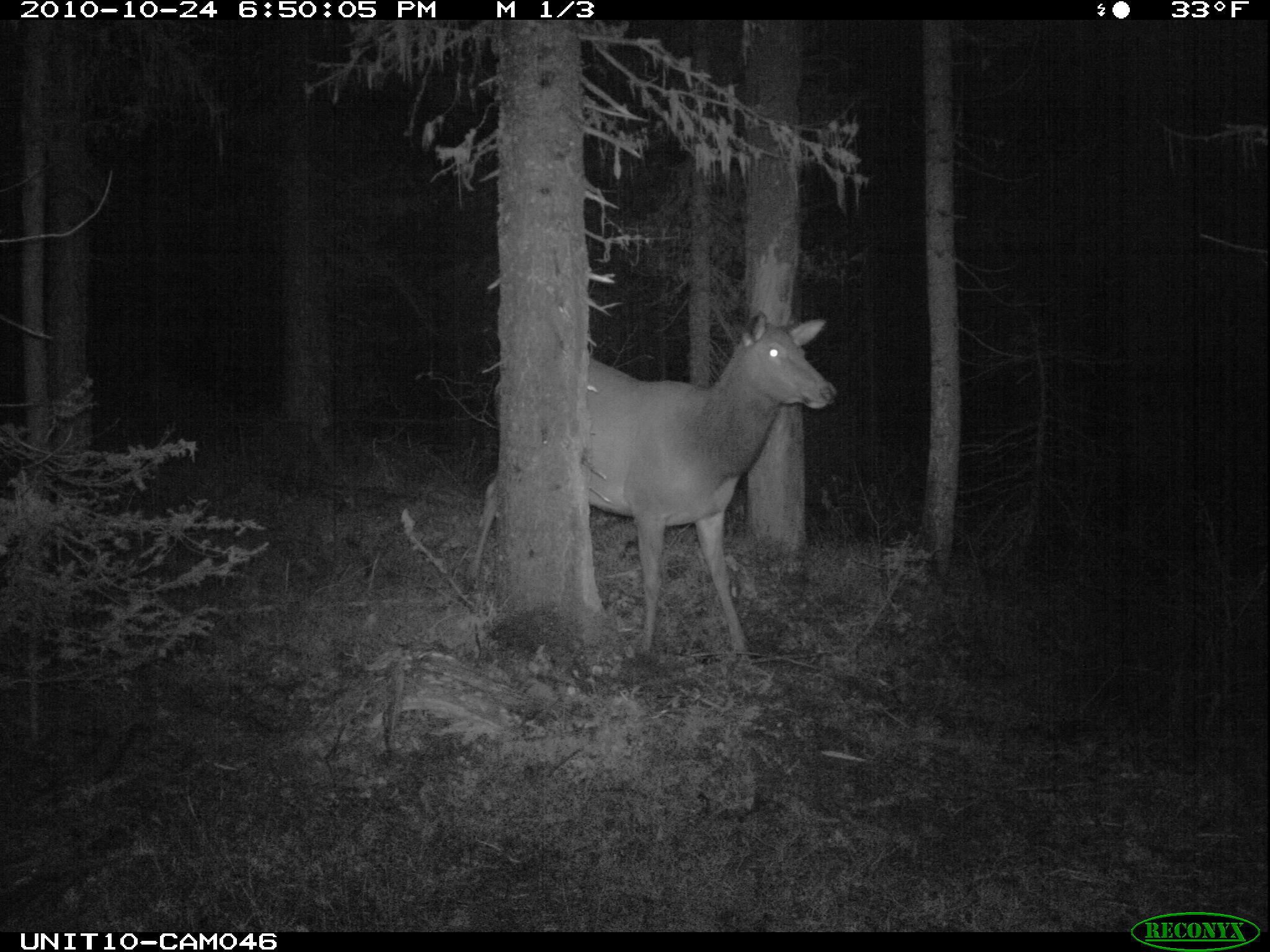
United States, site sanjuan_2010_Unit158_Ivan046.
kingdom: Animalia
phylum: Chordata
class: Mammalia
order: Artiodactyla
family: Cervidae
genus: Cervus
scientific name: Cervus elaphus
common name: red deer